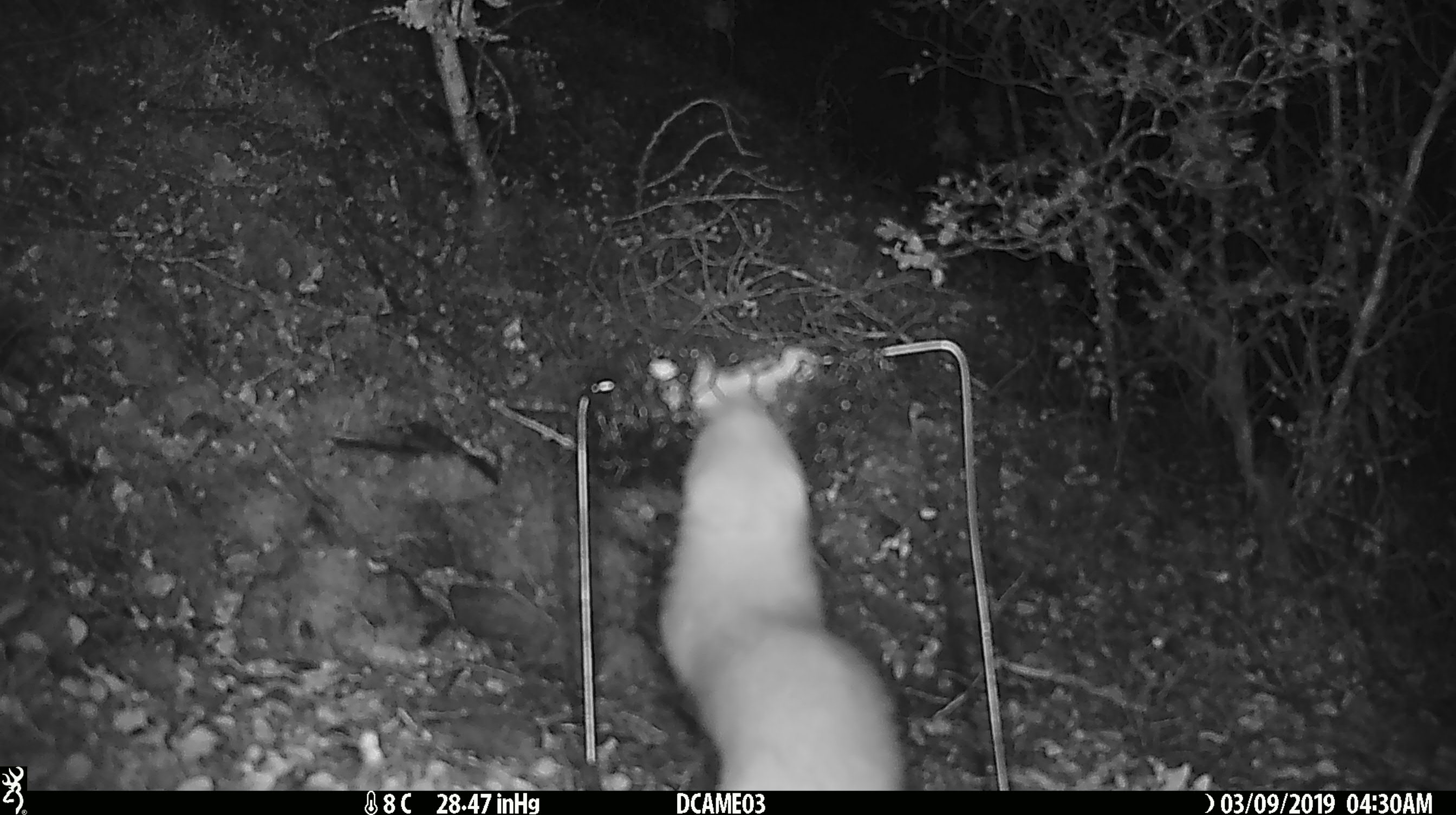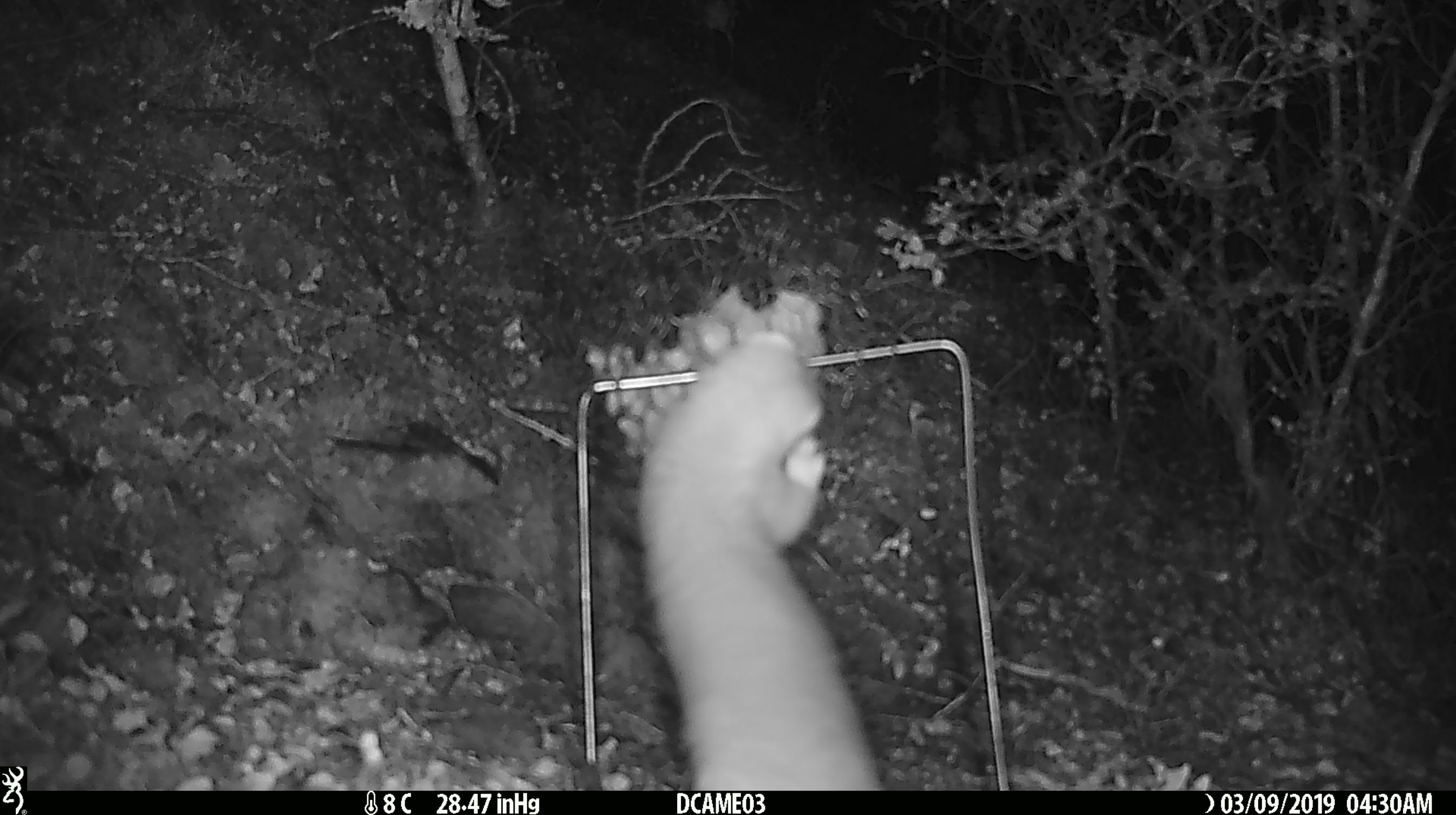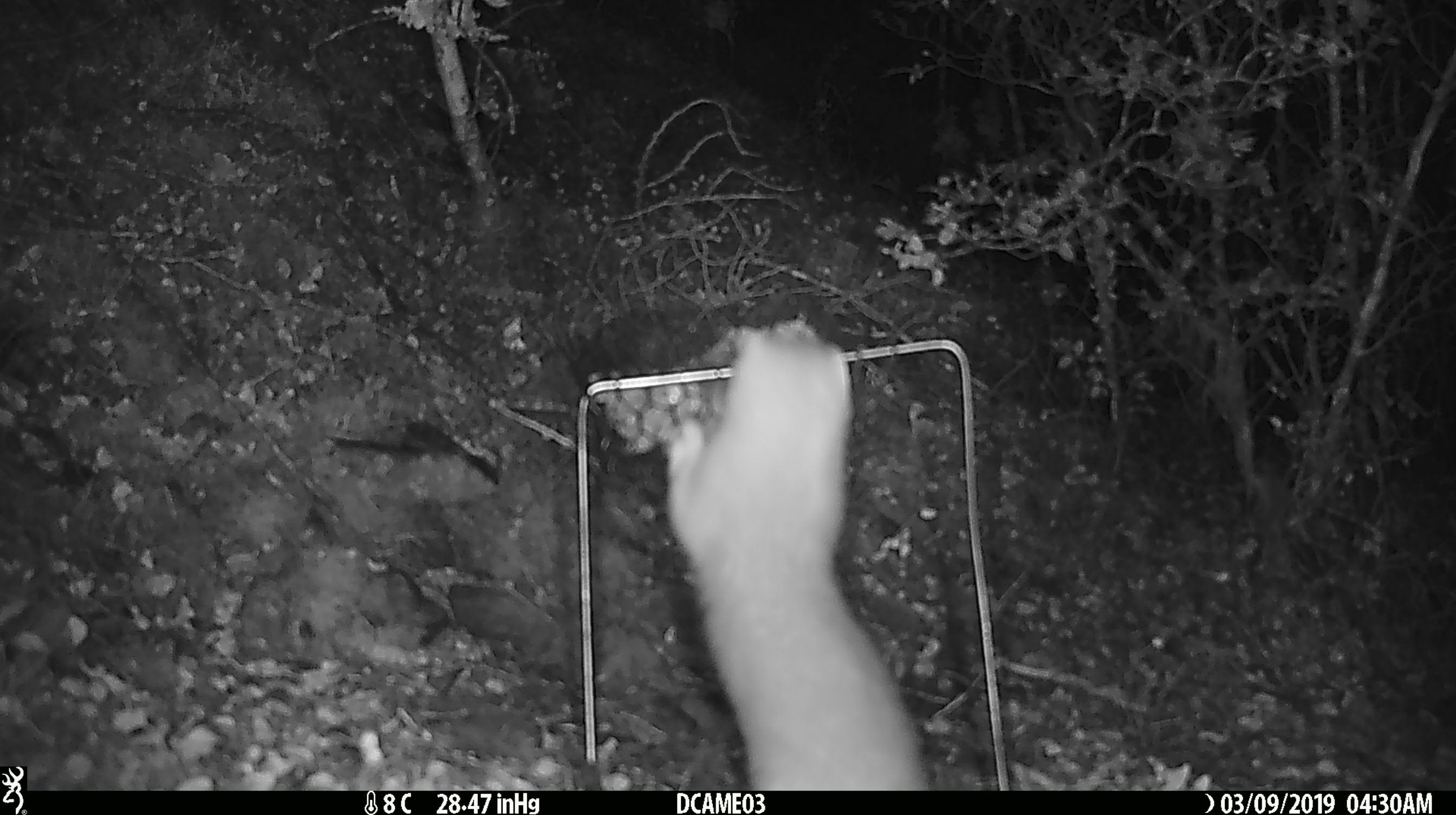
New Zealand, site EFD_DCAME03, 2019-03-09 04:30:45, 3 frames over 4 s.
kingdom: Animalia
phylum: Chordata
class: Mammalia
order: Carnivora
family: Mustelidae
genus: Mustela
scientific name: Mustela erminea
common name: stoat